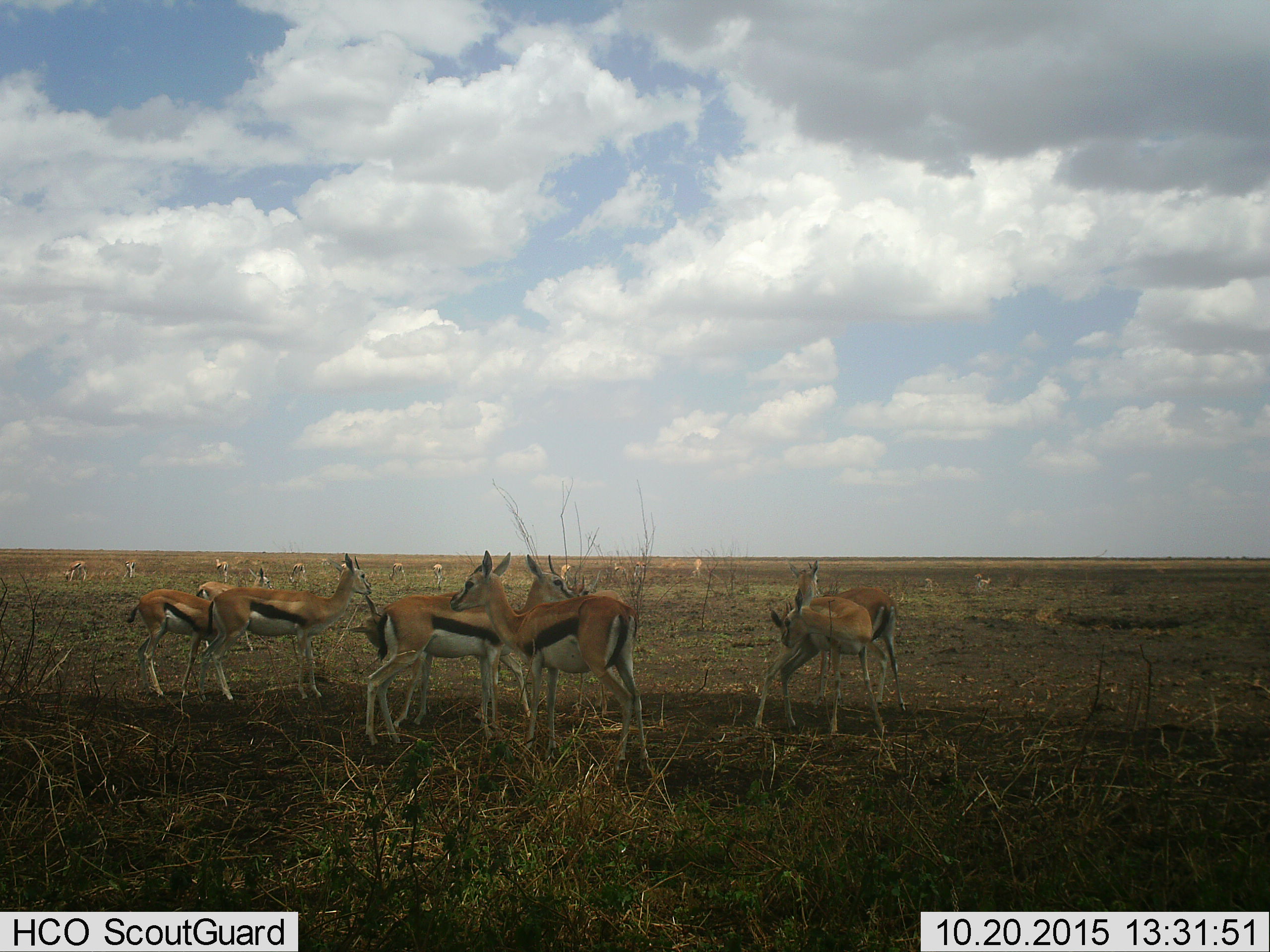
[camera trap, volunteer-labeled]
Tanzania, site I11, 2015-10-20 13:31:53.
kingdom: Animalia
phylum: Chordata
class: Mammalia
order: Artiodactyla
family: Bovidae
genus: Eudorcas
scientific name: Eudorcas thomsonii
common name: thomson's gazelle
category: gazellethomsons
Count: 11-50.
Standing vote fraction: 100%.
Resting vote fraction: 10%.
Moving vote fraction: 20%.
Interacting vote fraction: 10%.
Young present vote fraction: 30%.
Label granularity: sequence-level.